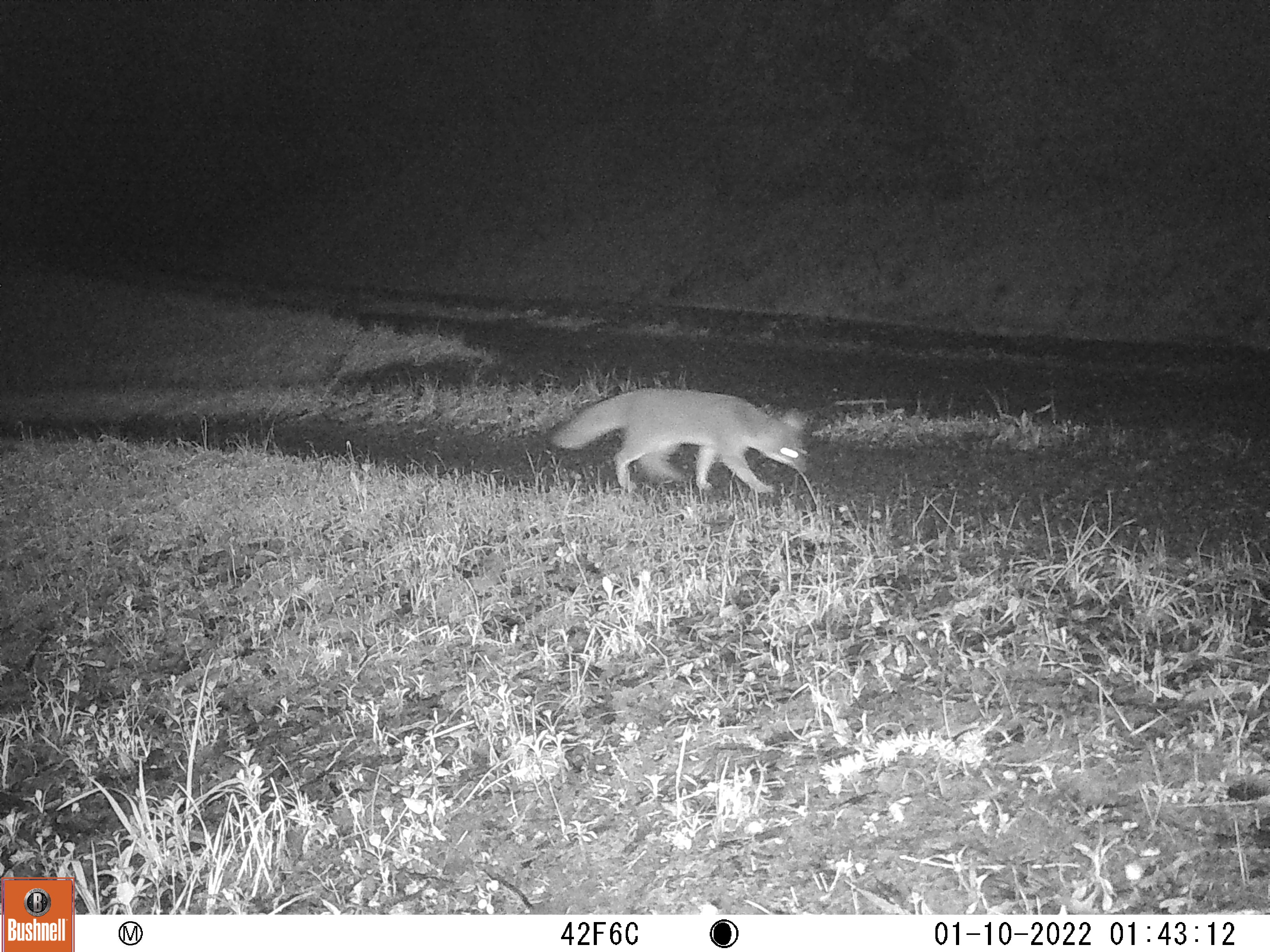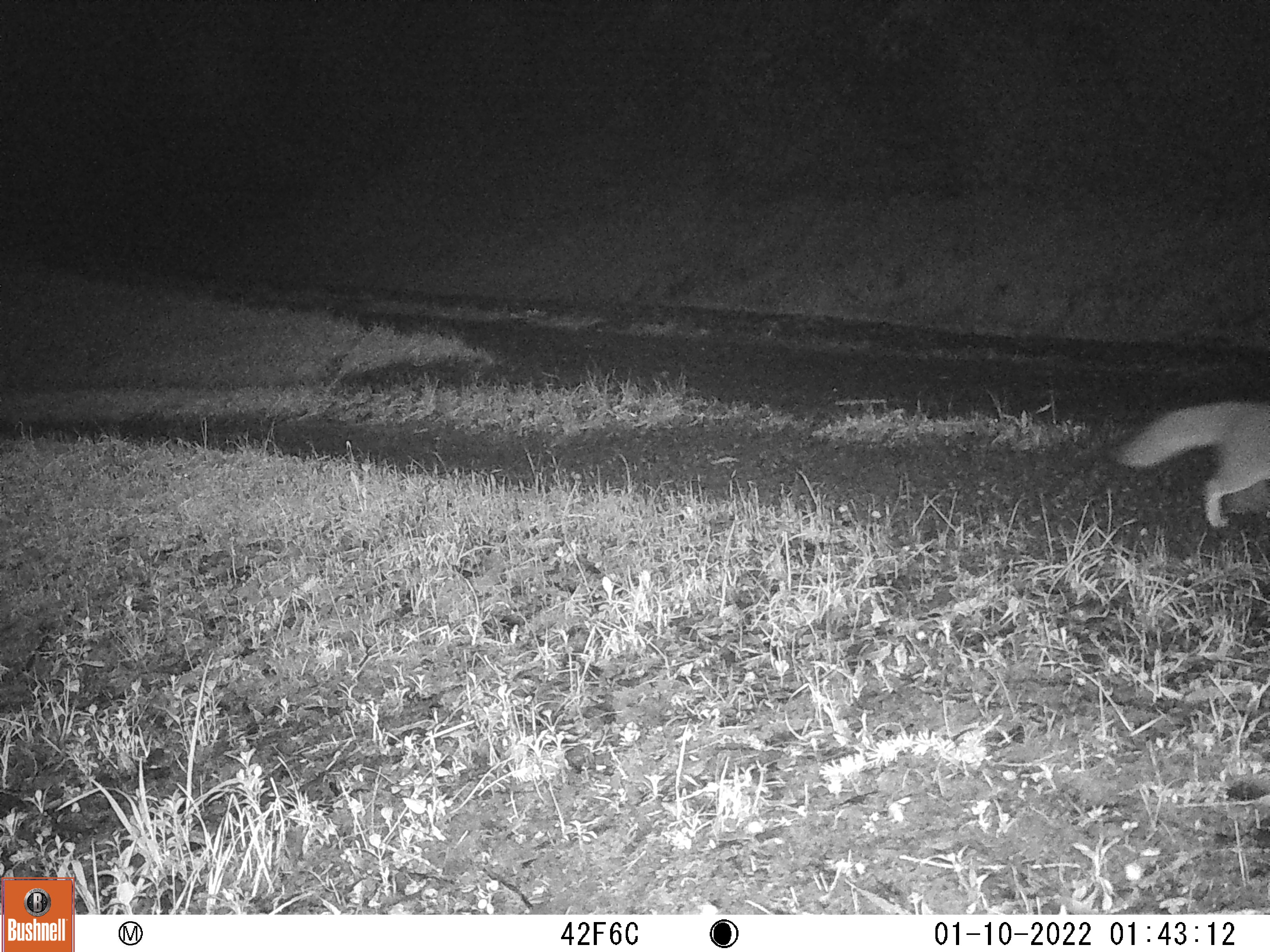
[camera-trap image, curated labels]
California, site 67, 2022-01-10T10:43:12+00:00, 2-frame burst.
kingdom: Animalia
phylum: Chordata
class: Mammalia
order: Carnivora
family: Canidae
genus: Urocyon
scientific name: Urocyon cinereoargenteus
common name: gray fox